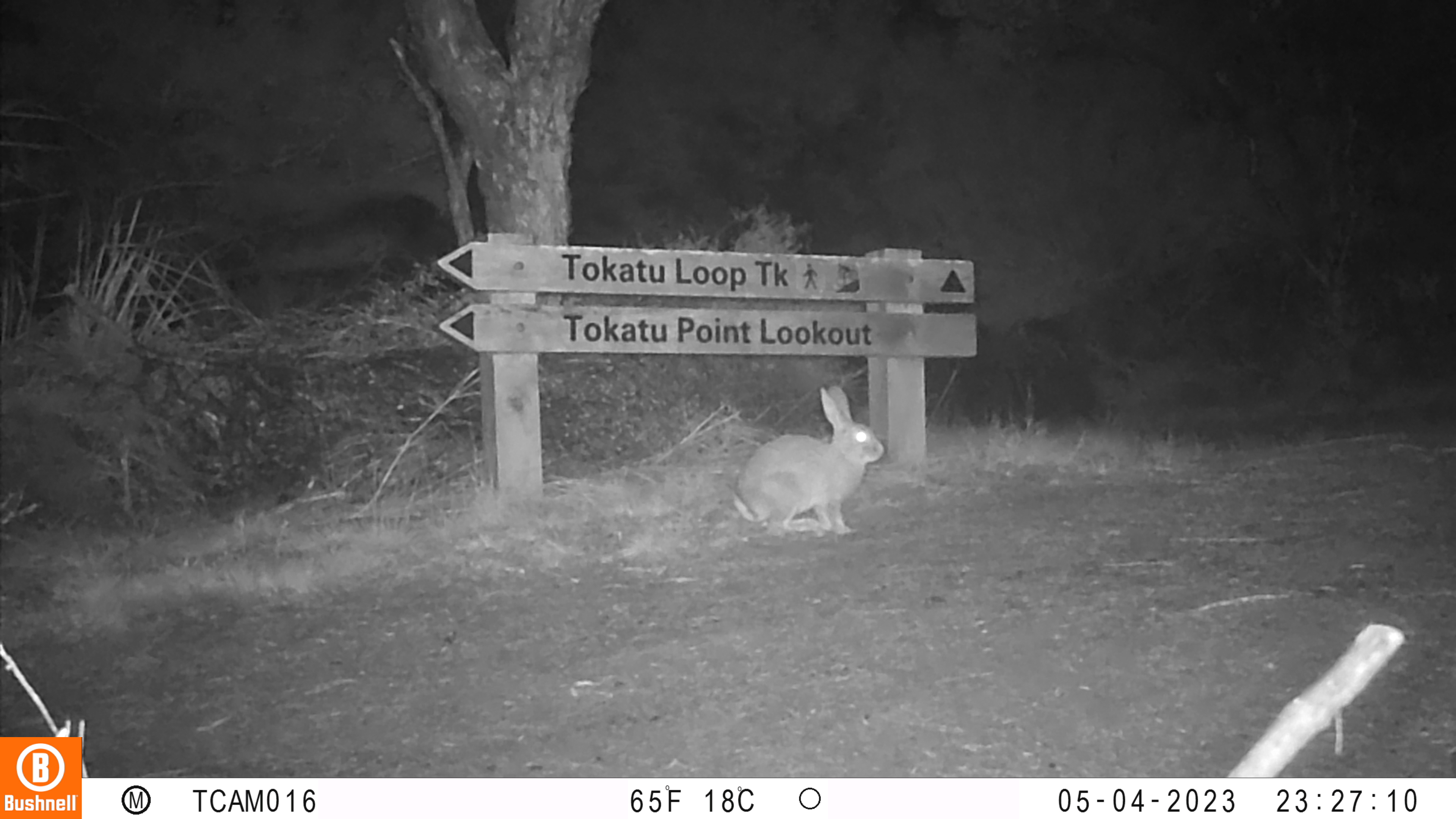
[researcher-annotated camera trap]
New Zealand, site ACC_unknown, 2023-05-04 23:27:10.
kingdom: Animalia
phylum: Chordata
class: Mammalia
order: Lagomorpha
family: Leporidae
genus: Oryctolagus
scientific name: Oryctolagus cuniculus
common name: european rabbit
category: rabbit